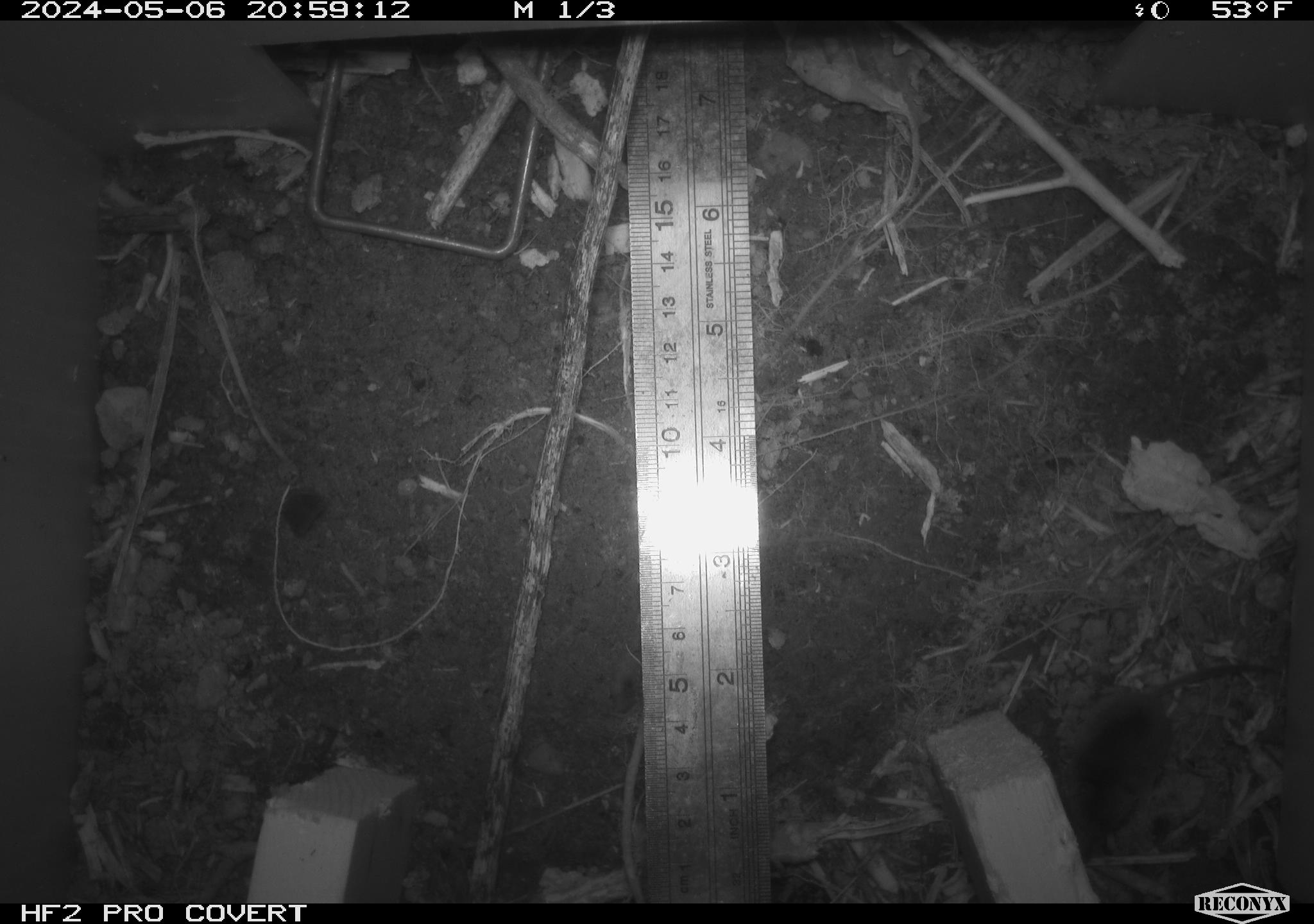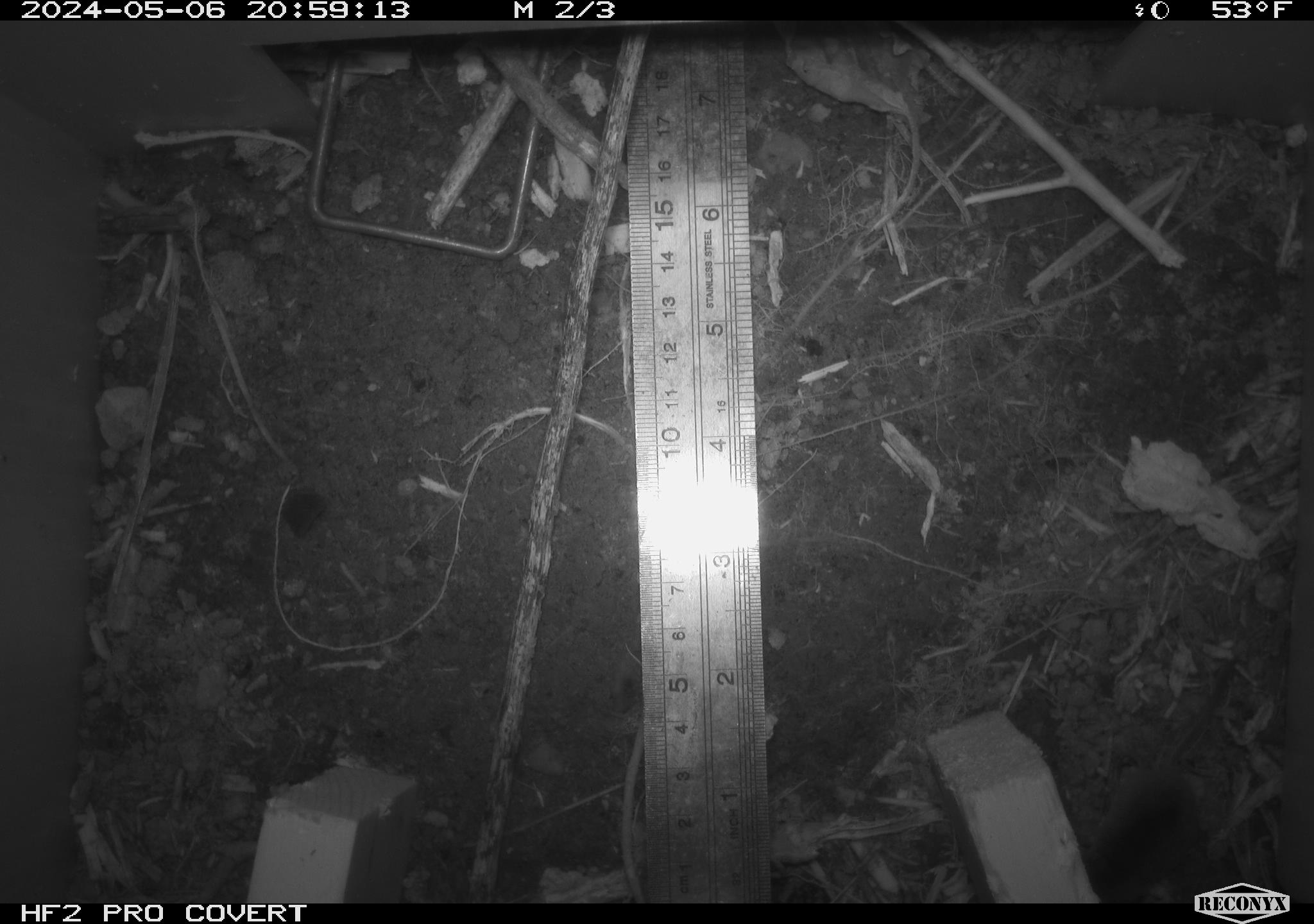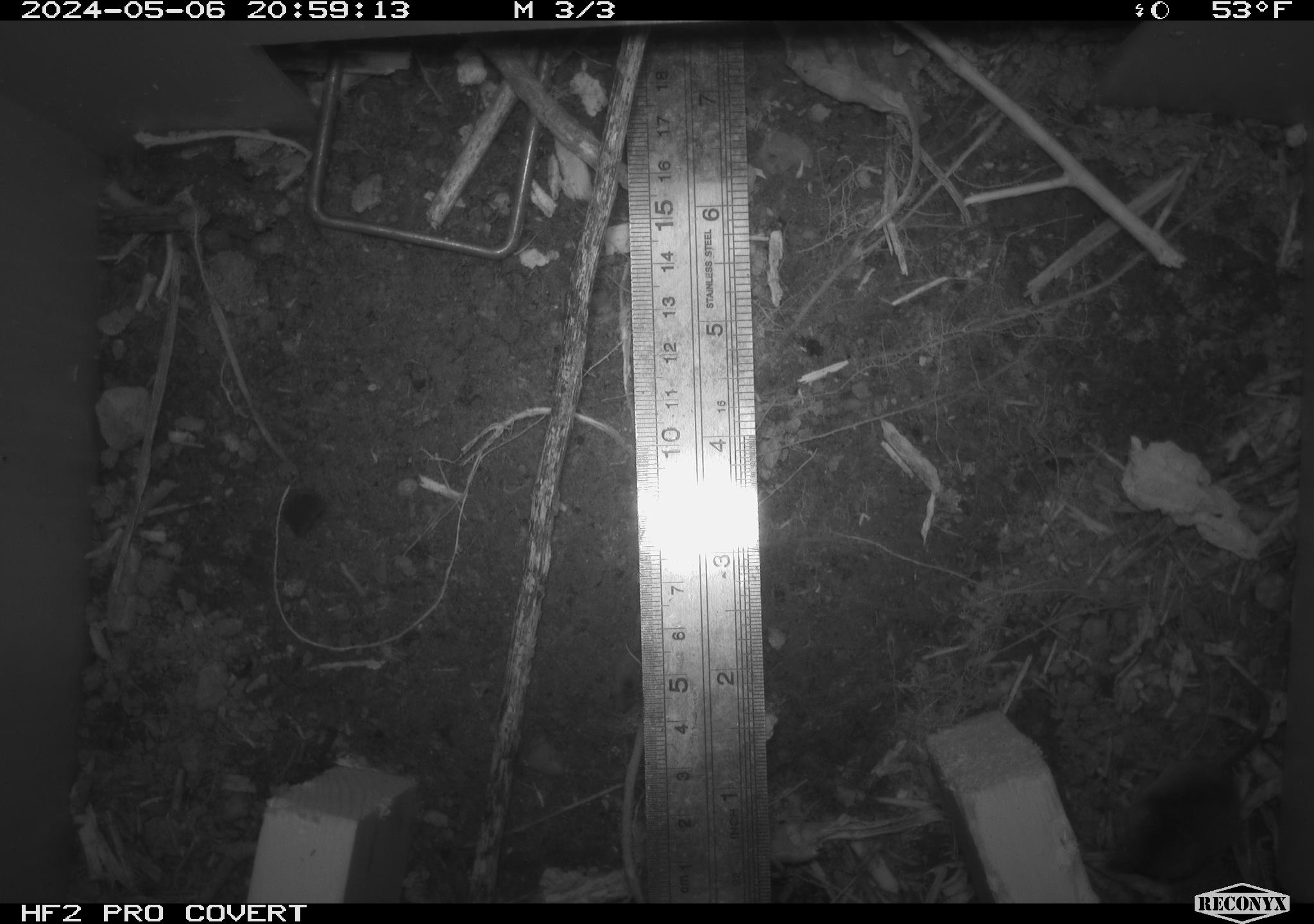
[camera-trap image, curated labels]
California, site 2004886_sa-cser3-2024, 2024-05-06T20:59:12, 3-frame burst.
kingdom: Animalia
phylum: Chordata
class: Mammalia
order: Eulipotyphla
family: Soricidae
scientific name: Soricidae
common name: shrews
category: soricidae family